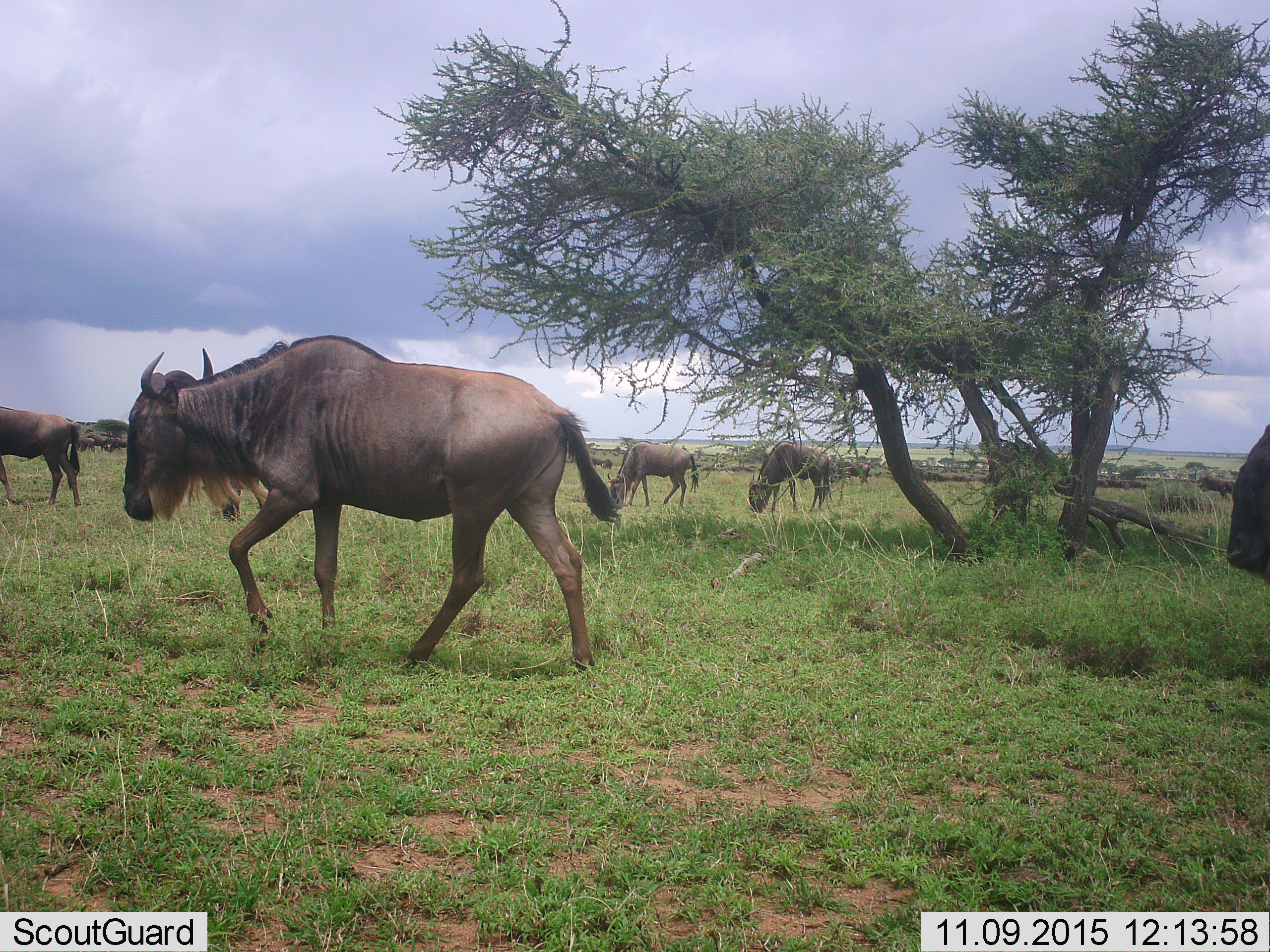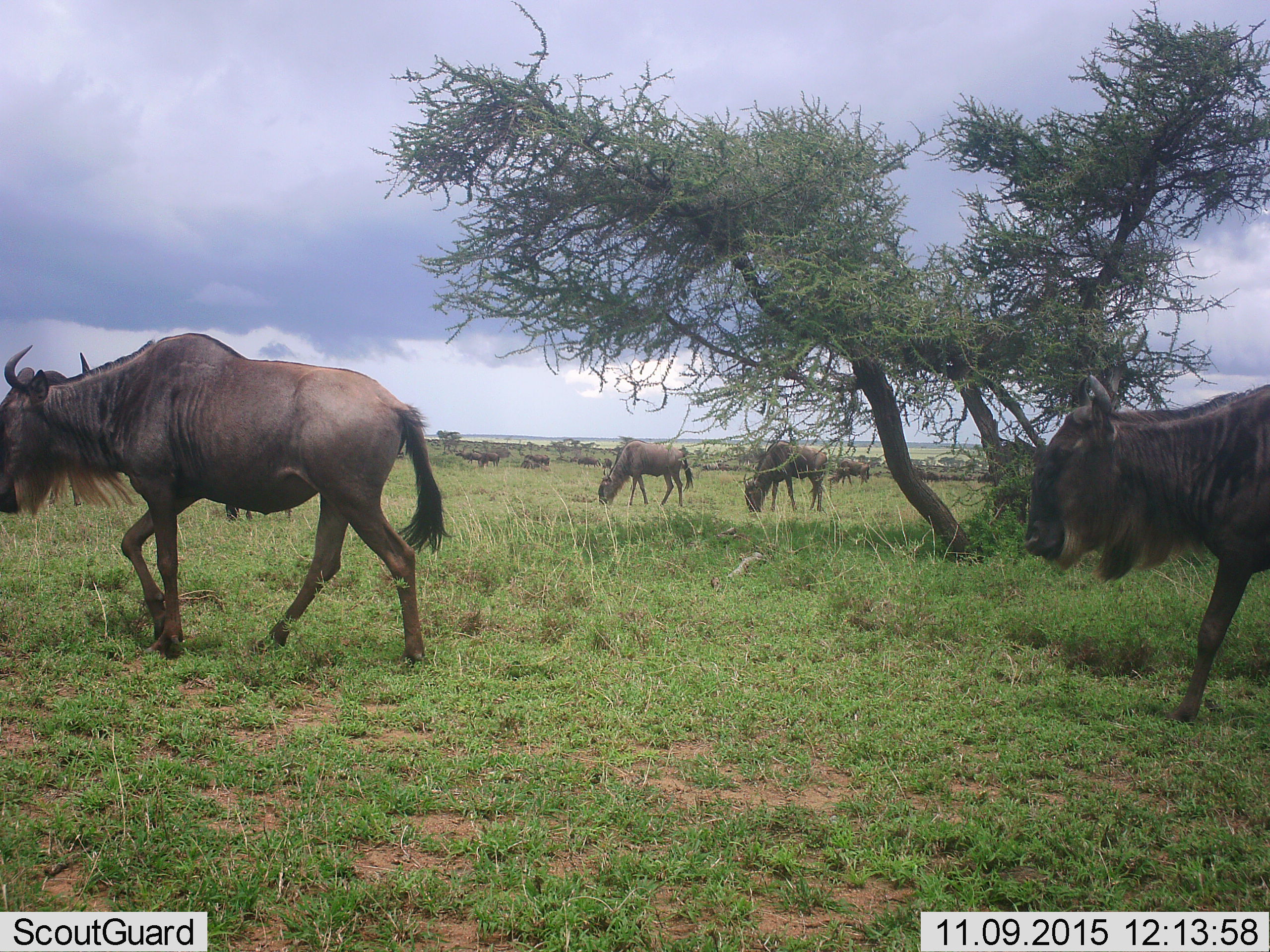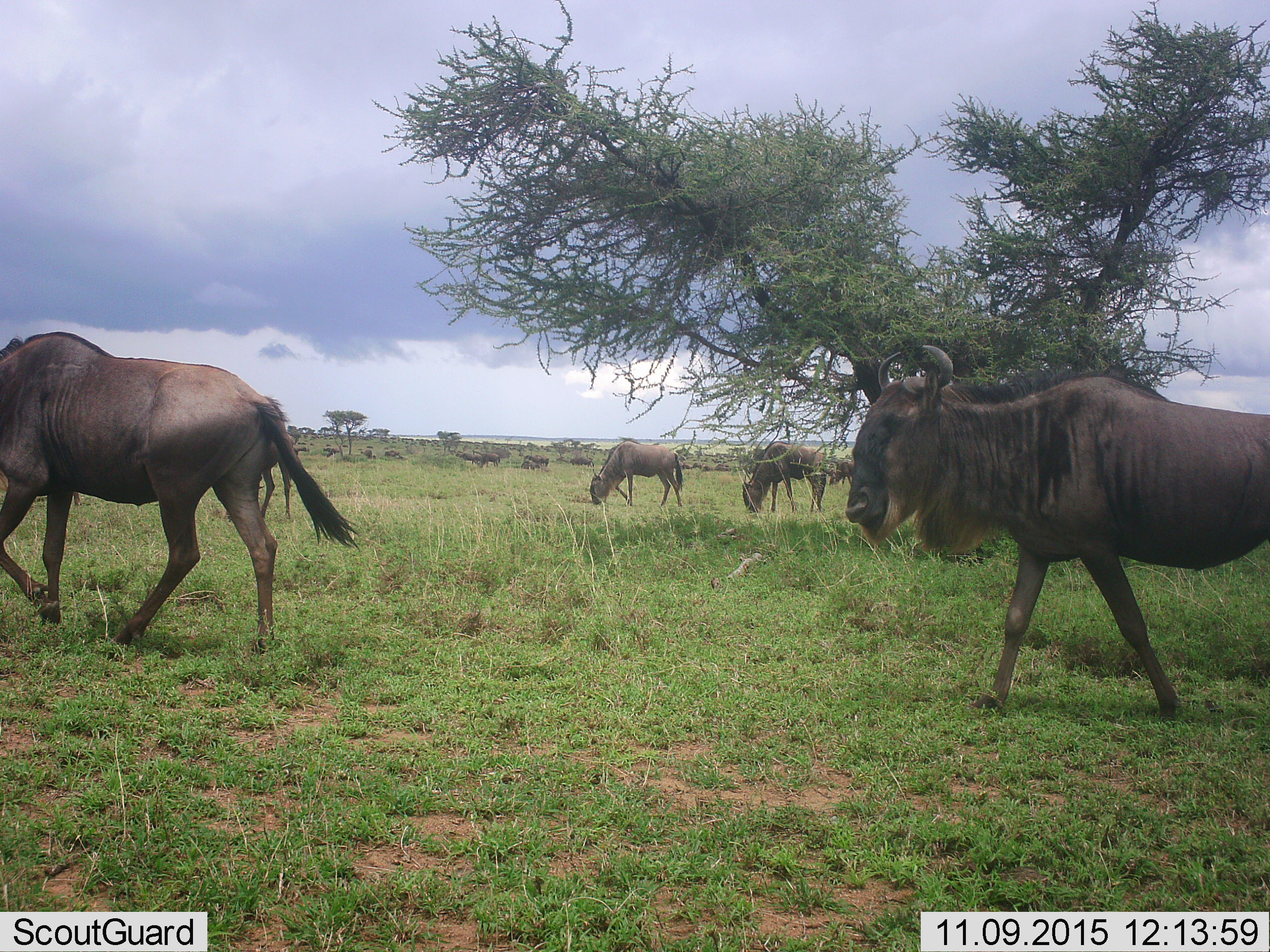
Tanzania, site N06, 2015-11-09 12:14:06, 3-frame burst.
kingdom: Animalia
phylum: Chordata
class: Mammalia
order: Artiodactyla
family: Bovidae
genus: Connochaetes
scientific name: Connochaetes taurinus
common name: blue wildebeest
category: wildebeest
Wildebeest (blue wildebeest) (Connochaetes taurinus), count 11-50. Behavior (volunteer vote fractions): standing 62%, resting 38%, moving 75%, interacting 0%. Young present (vote fraction): 0%. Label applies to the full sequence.